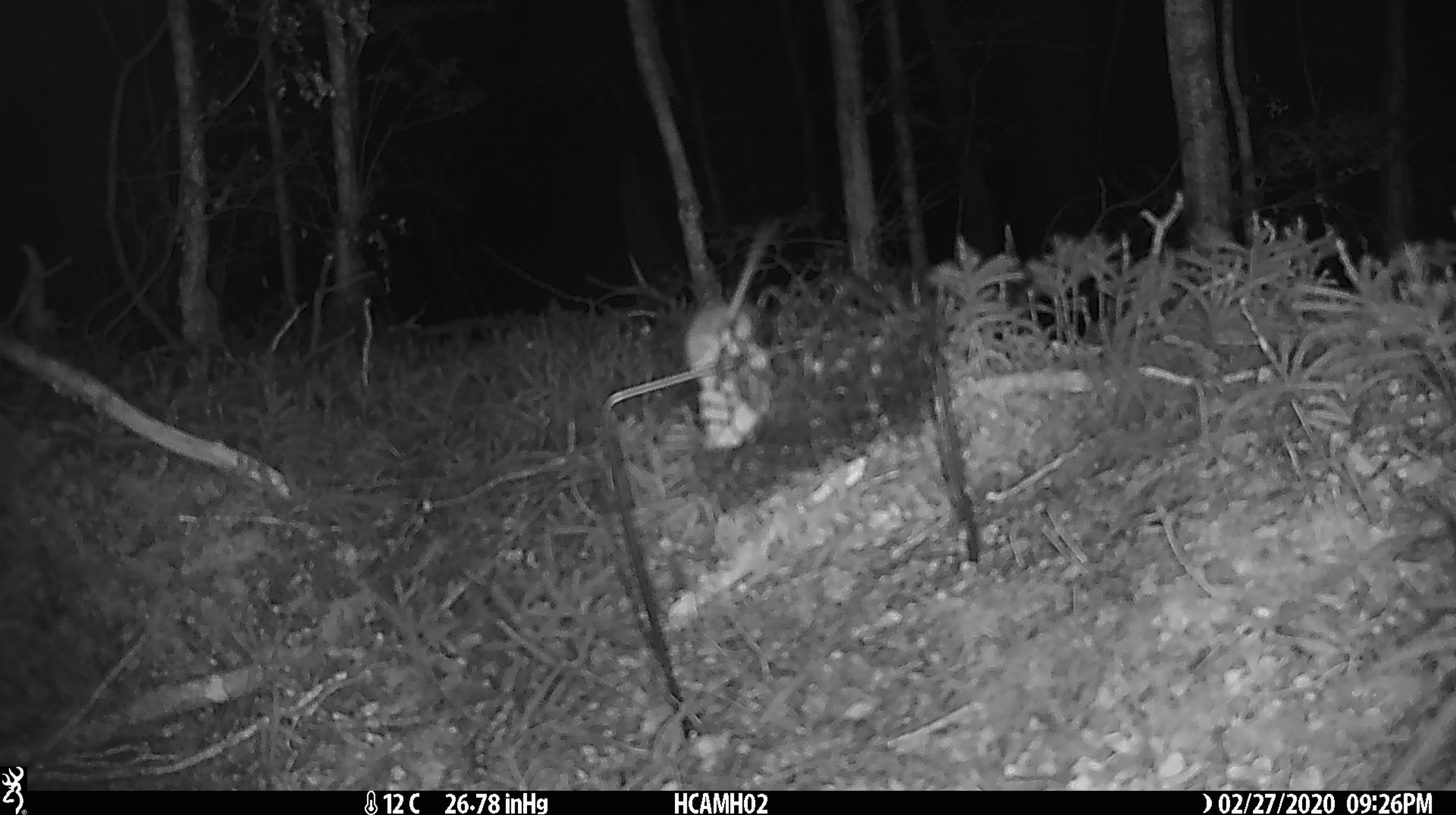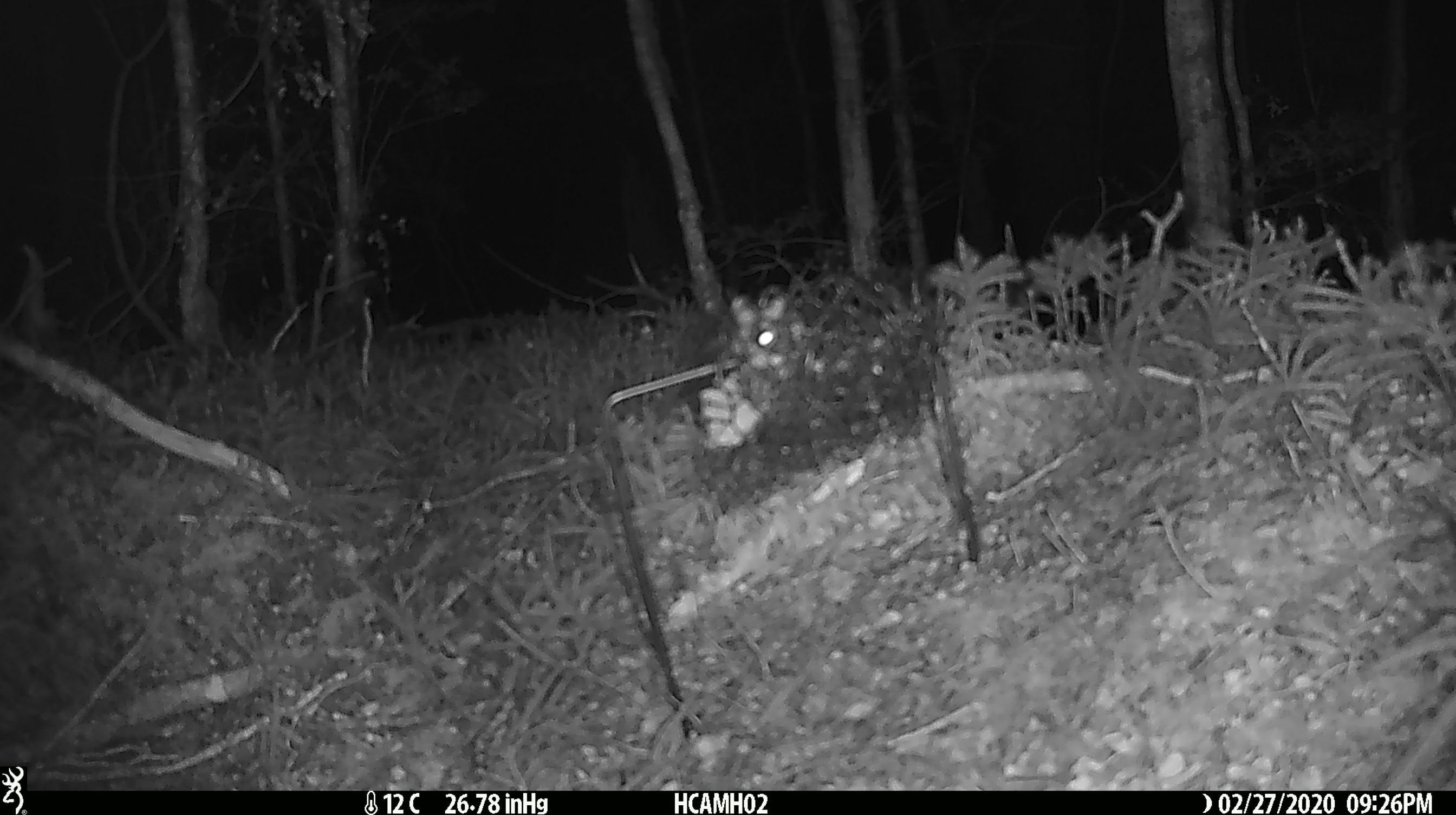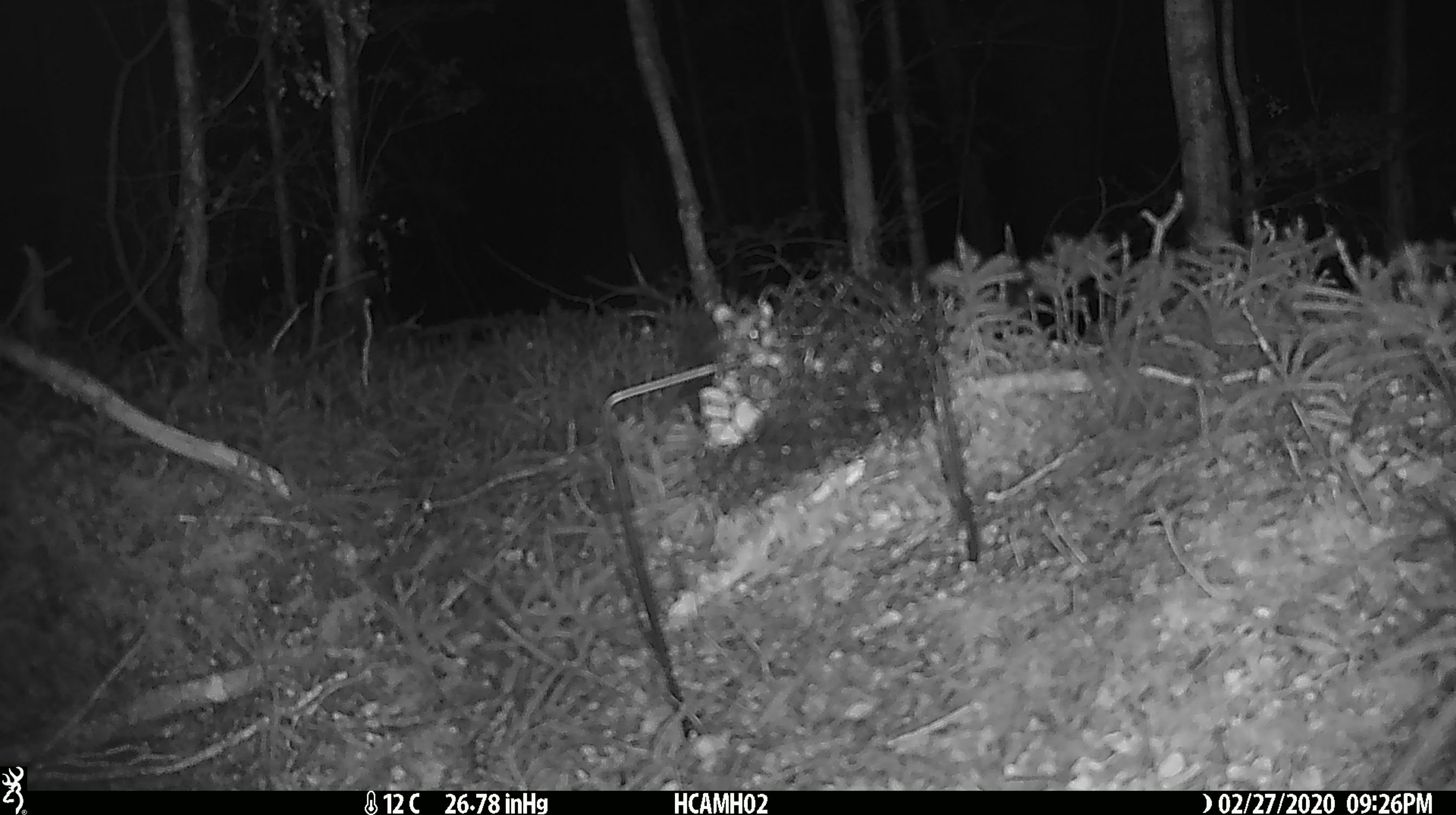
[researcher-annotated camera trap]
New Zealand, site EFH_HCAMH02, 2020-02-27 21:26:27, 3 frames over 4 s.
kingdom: Animalia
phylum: Chordata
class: Mammalia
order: Rodentia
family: Muridae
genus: Mus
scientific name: Mus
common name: mouse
Mouse (Mus).